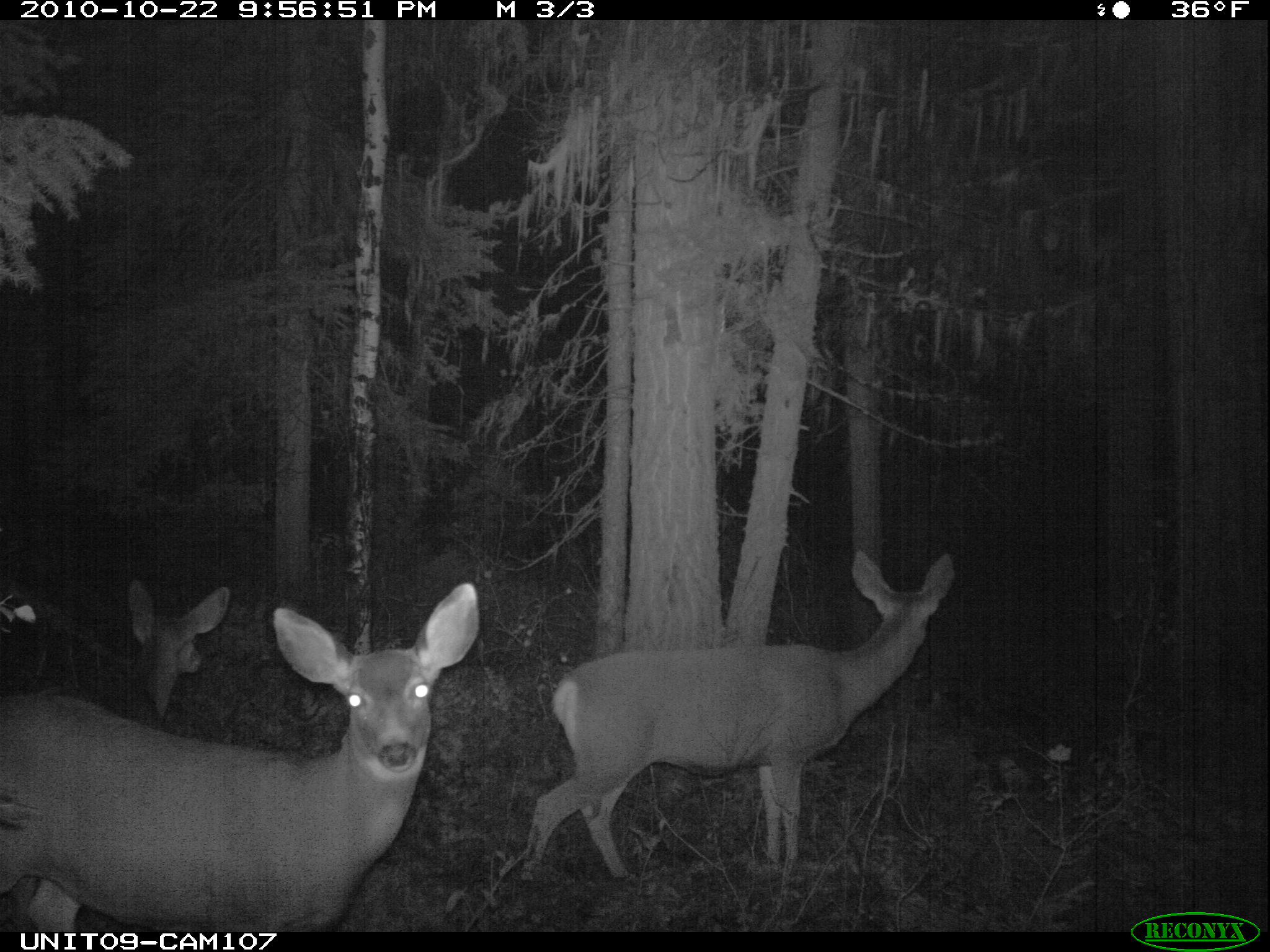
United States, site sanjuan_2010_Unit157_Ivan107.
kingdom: Animalia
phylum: Chordata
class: Mammalia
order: Artiodactyla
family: Cervidae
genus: Odocoileus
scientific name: Odocoileus hemionus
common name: mule deer